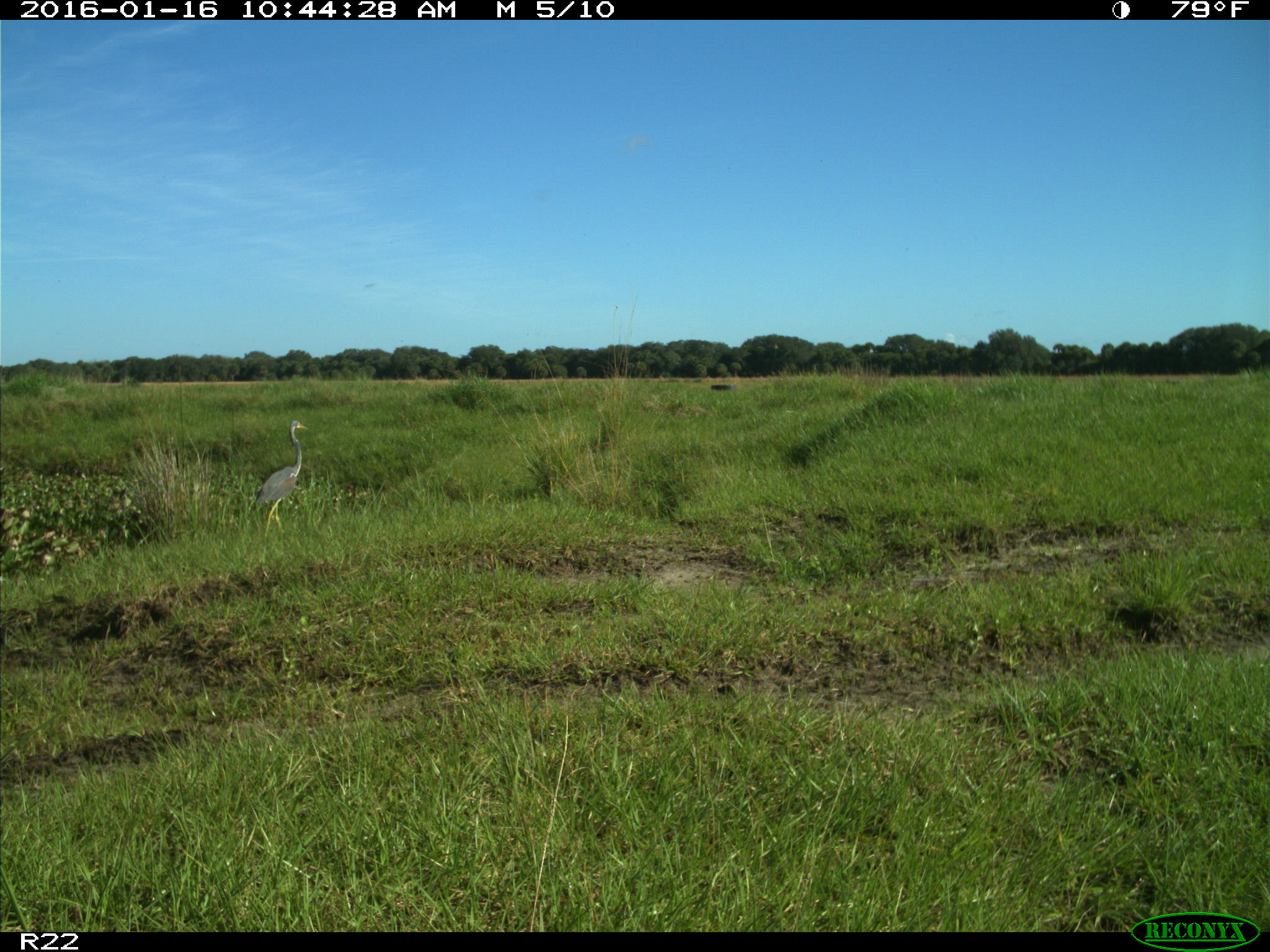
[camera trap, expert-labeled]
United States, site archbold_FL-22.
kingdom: Animalia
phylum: Chordata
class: Aves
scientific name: Aves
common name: birds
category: unidentified bird